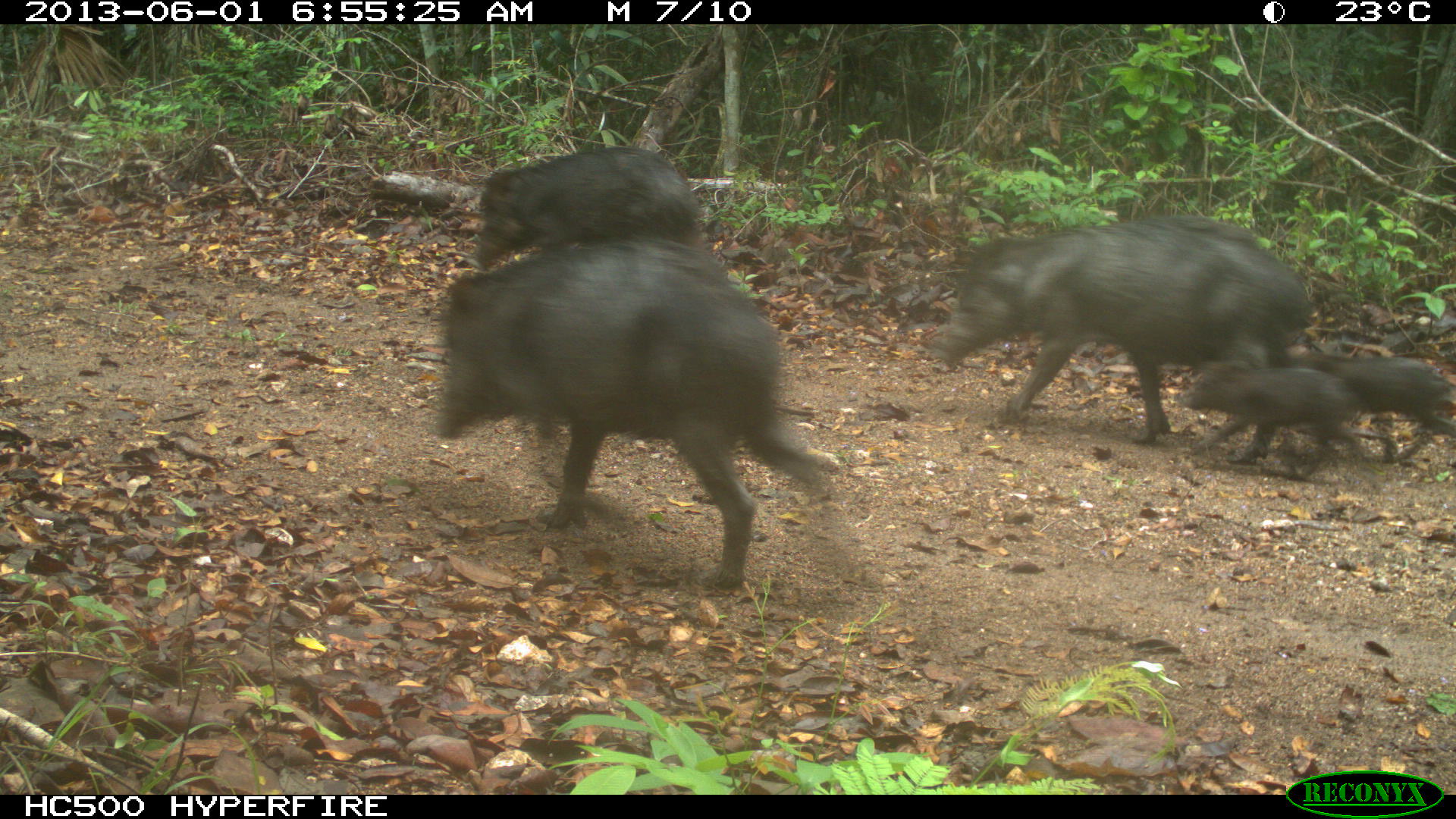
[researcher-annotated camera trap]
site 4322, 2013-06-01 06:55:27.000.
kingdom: Animalia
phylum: Chordata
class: Mammalia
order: Artiodactyla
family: Tayassuidae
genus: Tayassu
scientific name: Tayassu pecari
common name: white-lipped peccary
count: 39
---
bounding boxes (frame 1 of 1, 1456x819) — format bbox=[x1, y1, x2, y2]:
tayassu pecari: bbox=[435, 239, 823, 590]; bbox=[933, 219, 1311, 441]; bbox=[468, 145, 709, 268]; bbox=[1177, 365, 1359, 475]; bbox=[1296, 354, 1456, 465]